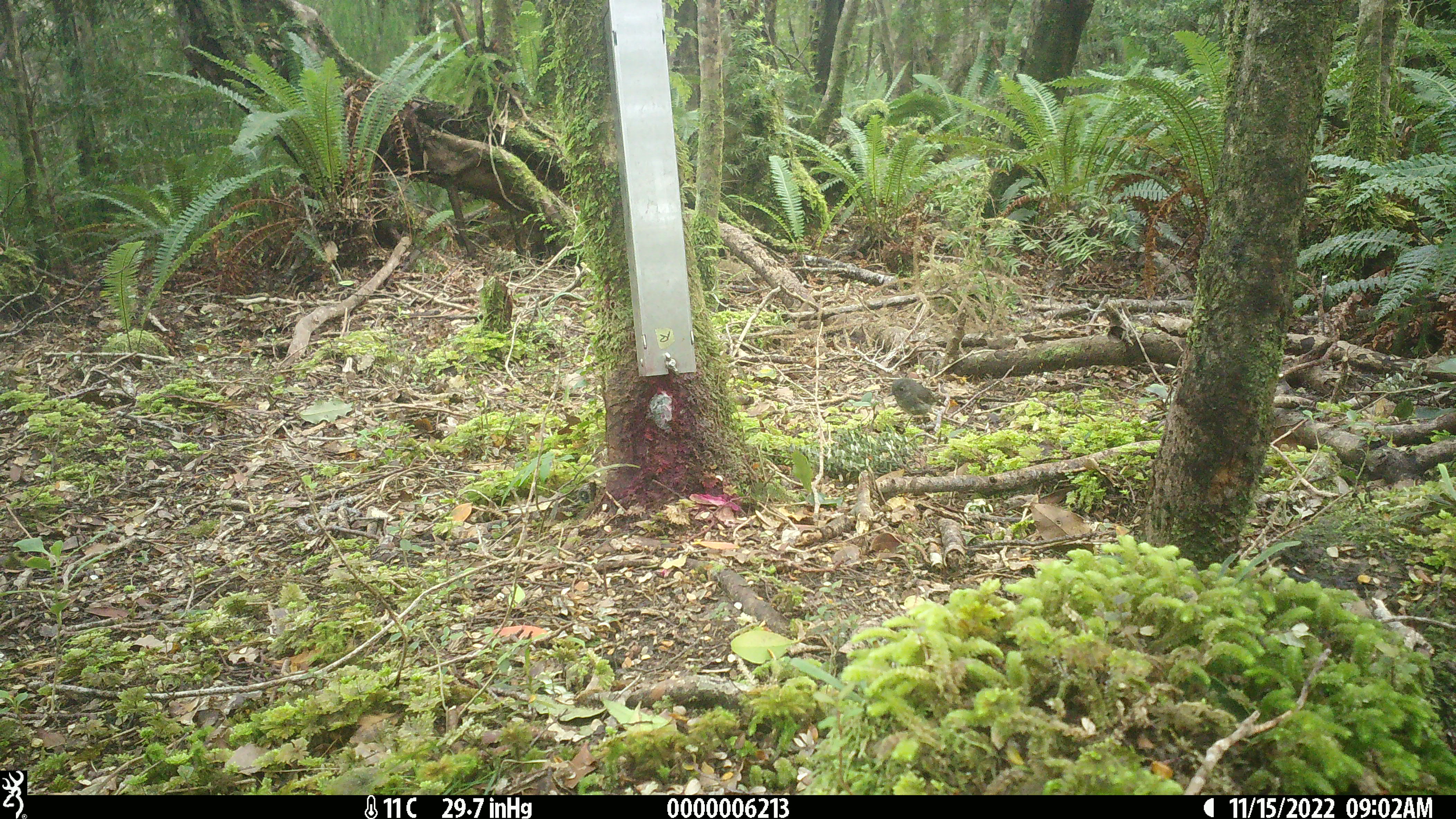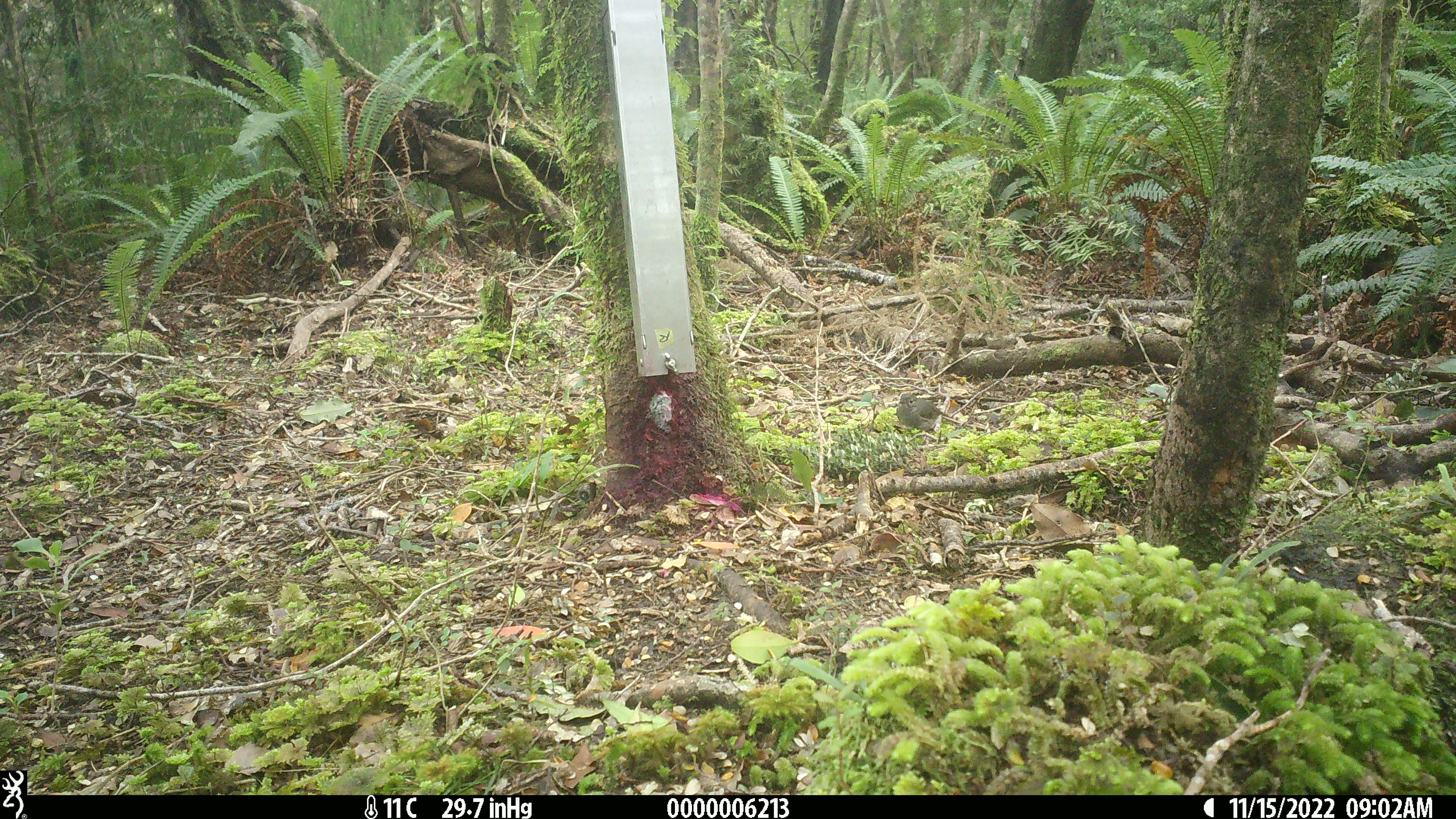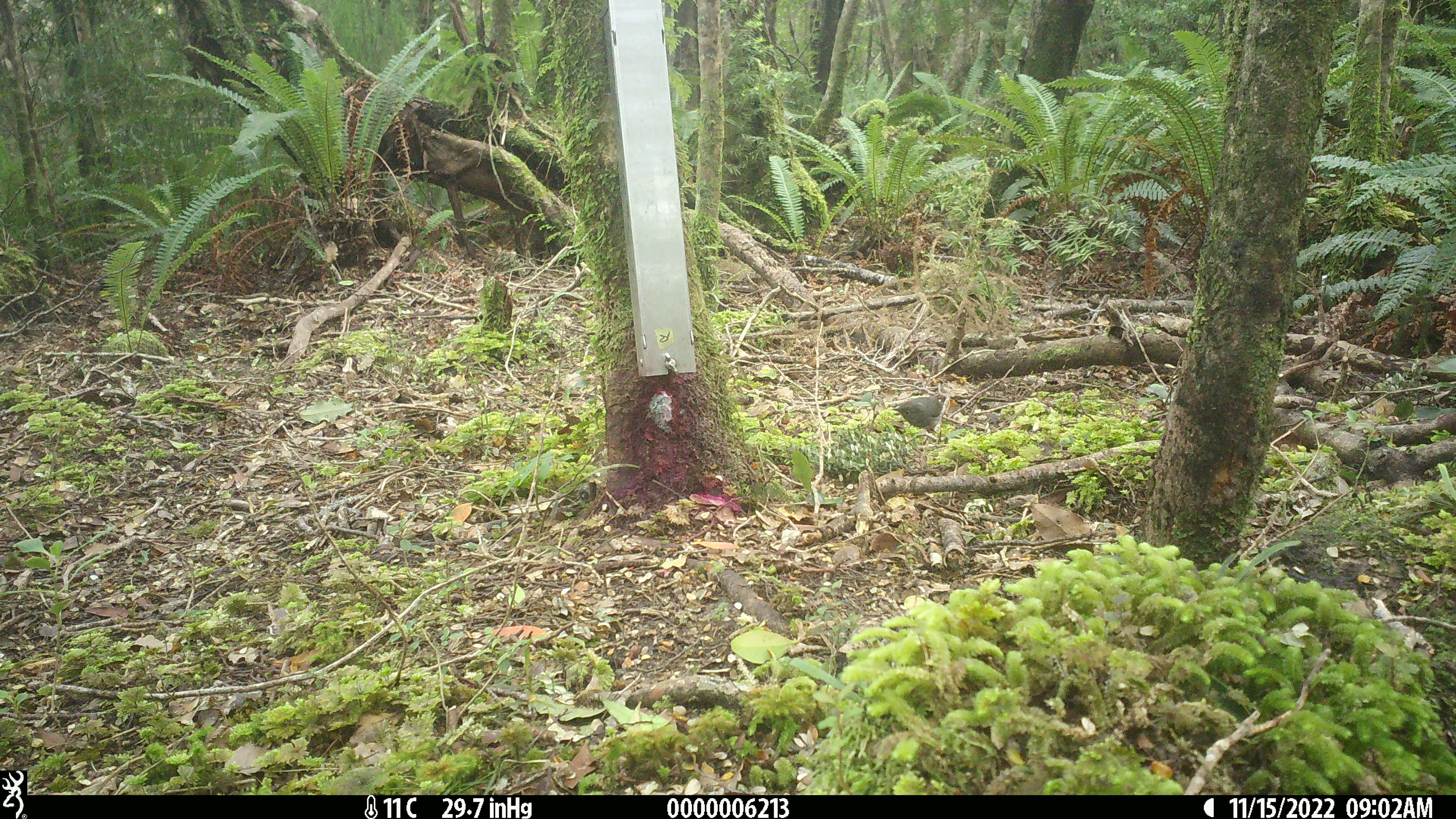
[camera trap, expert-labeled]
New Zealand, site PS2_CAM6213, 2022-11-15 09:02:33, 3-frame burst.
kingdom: Animalia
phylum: Chordata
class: Aves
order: Passeriformes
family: Petroicidae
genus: Petroica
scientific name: Petroica australis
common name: new zealand robin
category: robin